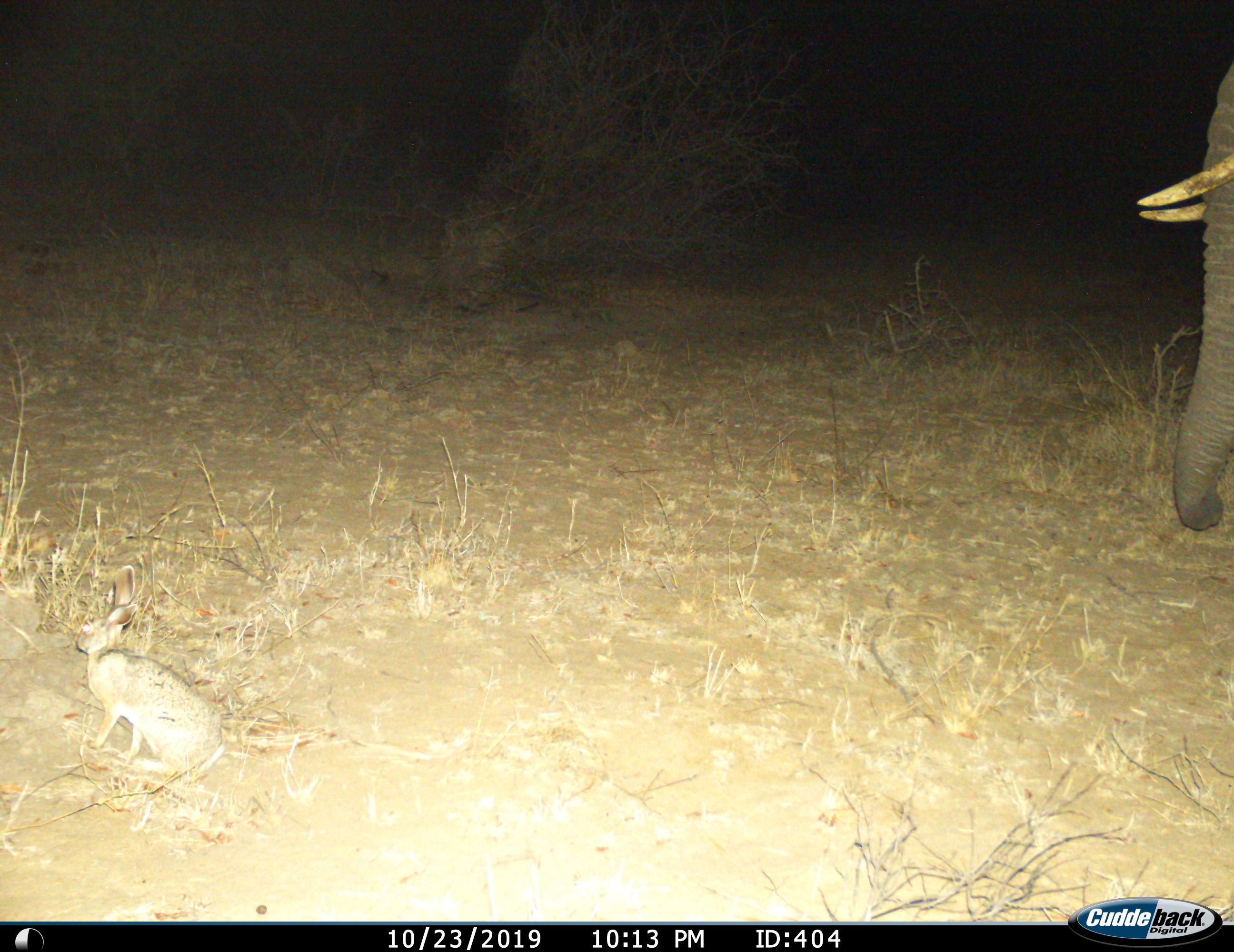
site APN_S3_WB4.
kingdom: Animalia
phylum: Chordata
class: Mammalia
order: Proboscidea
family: Elephantidae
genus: Loxodonta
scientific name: Loxodonta africana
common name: african bush elephant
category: elephant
Elephant (african bush elephant) (Loxodonta africana), count 1. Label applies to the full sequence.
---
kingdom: Animalia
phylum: Chordata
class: Mammalia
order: Lagomorpha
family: Leporidae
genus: Lepus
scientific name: Lepus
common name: hare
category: hareunknown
Hareunknown (hare) (Lepus), count 1. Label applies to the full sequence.